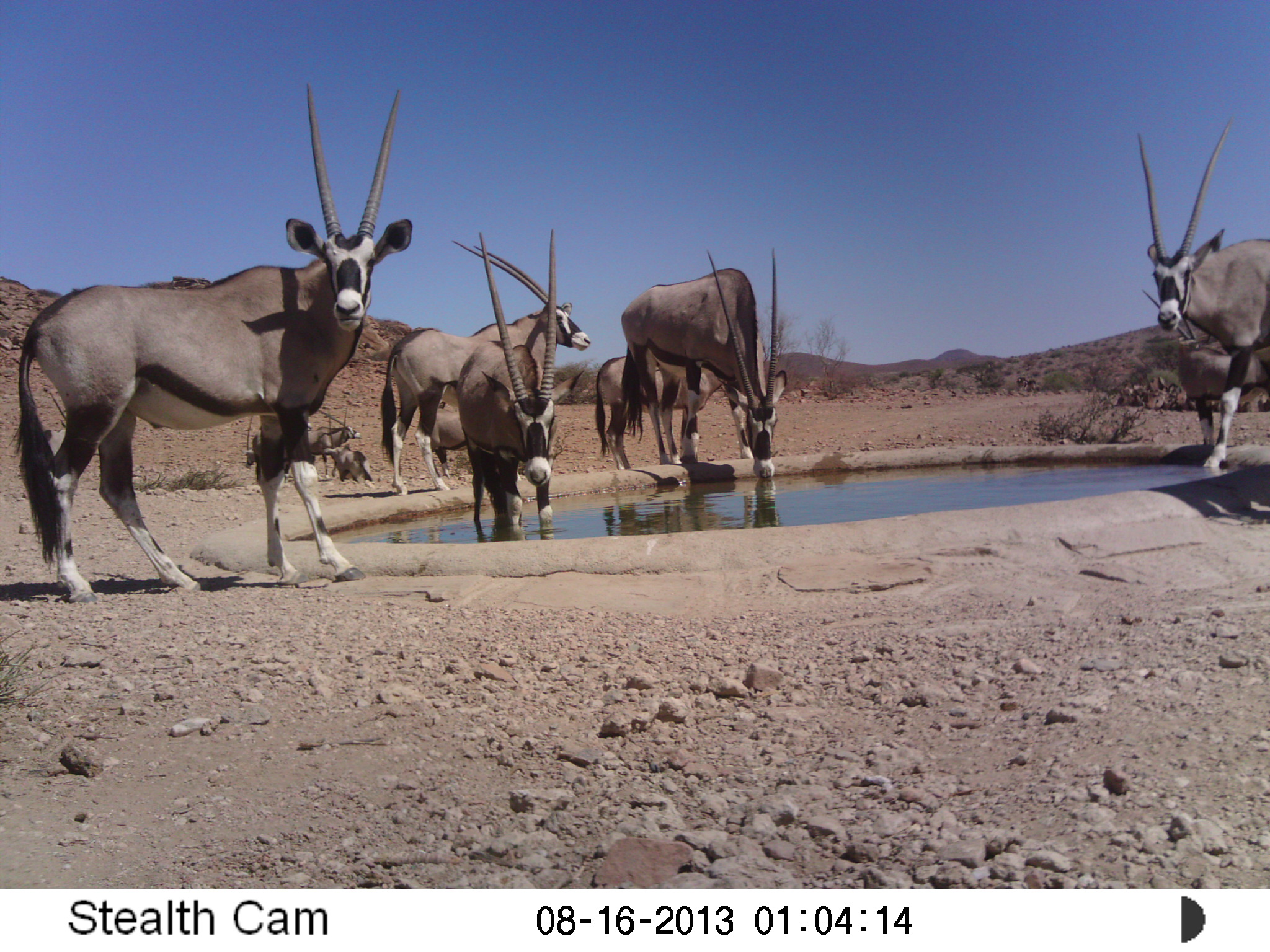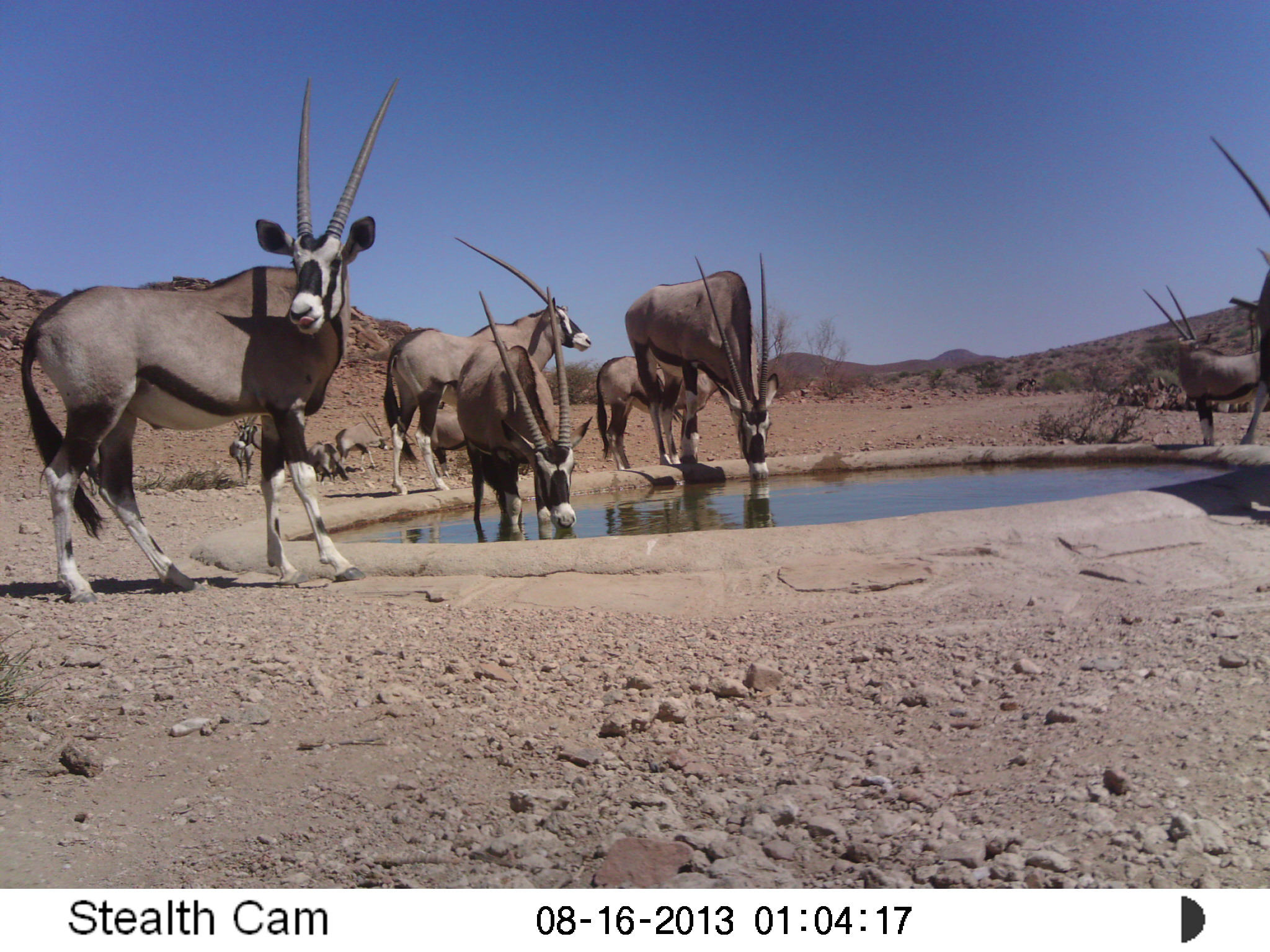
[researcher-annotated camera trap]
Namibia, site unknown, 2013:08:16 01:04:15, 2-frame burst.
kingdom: Animalia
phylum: Chordata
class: Mammalia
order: Artiodactyla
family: Bovidae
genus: Oryx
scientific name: Oryx gazella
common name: gemsbok